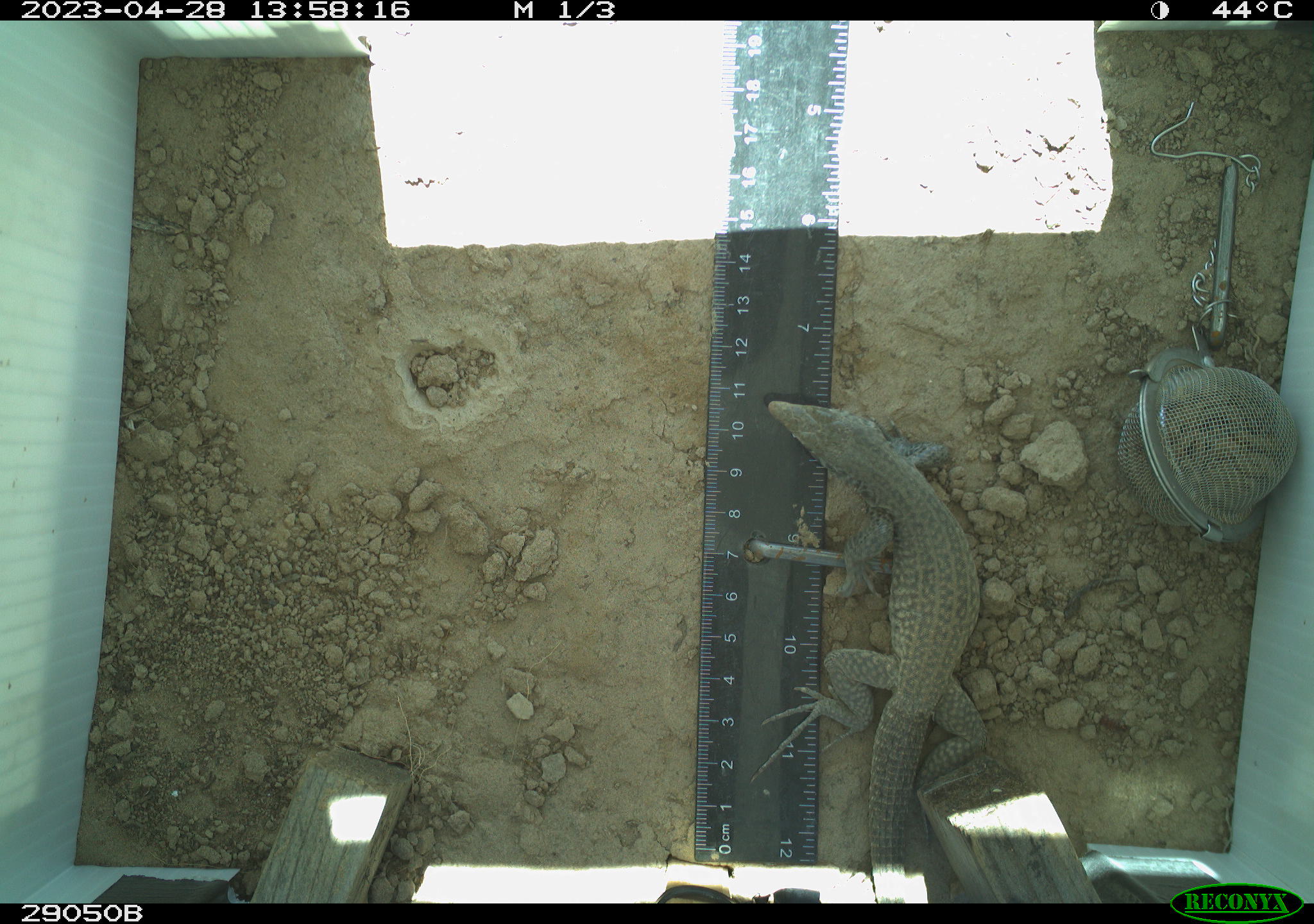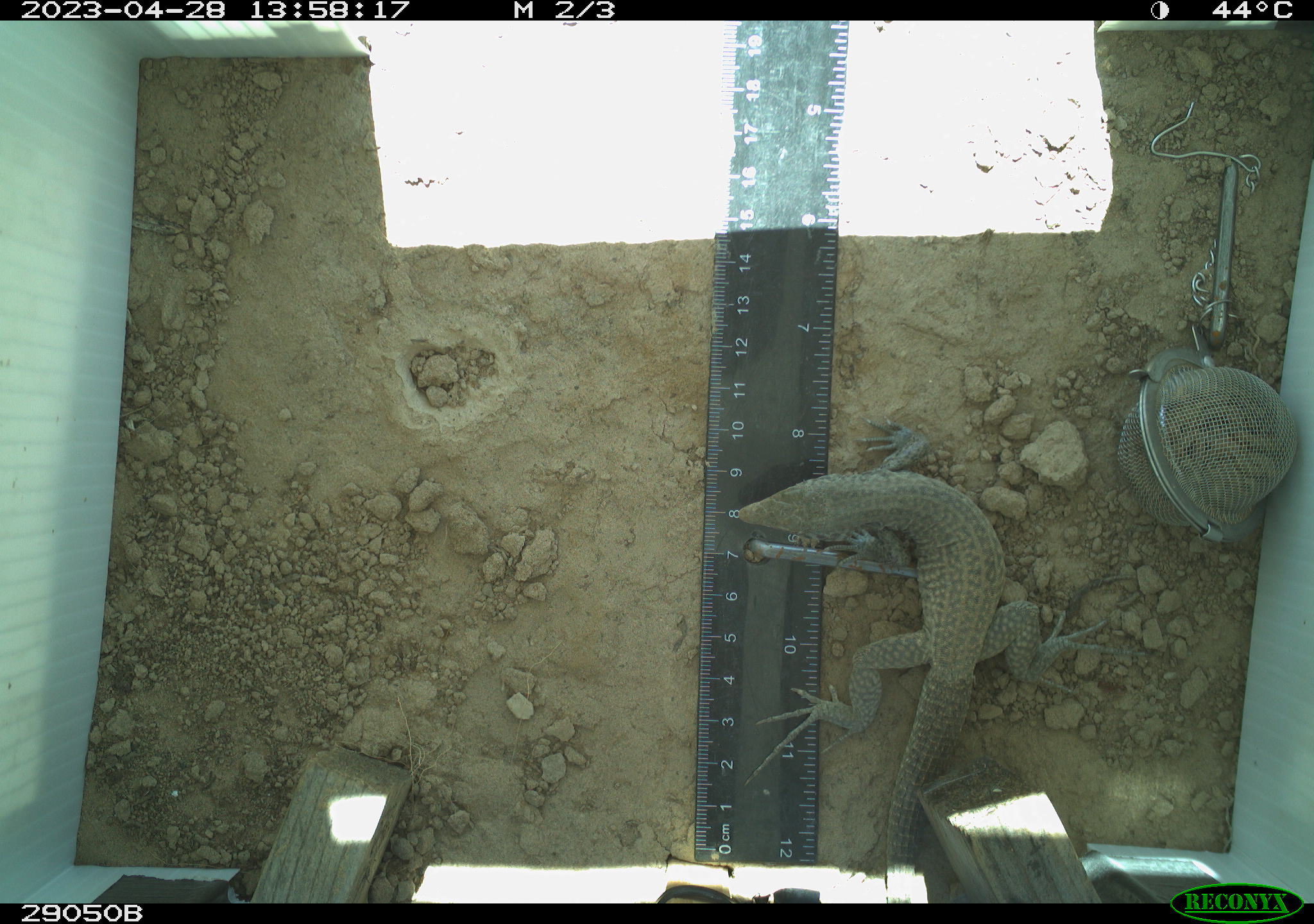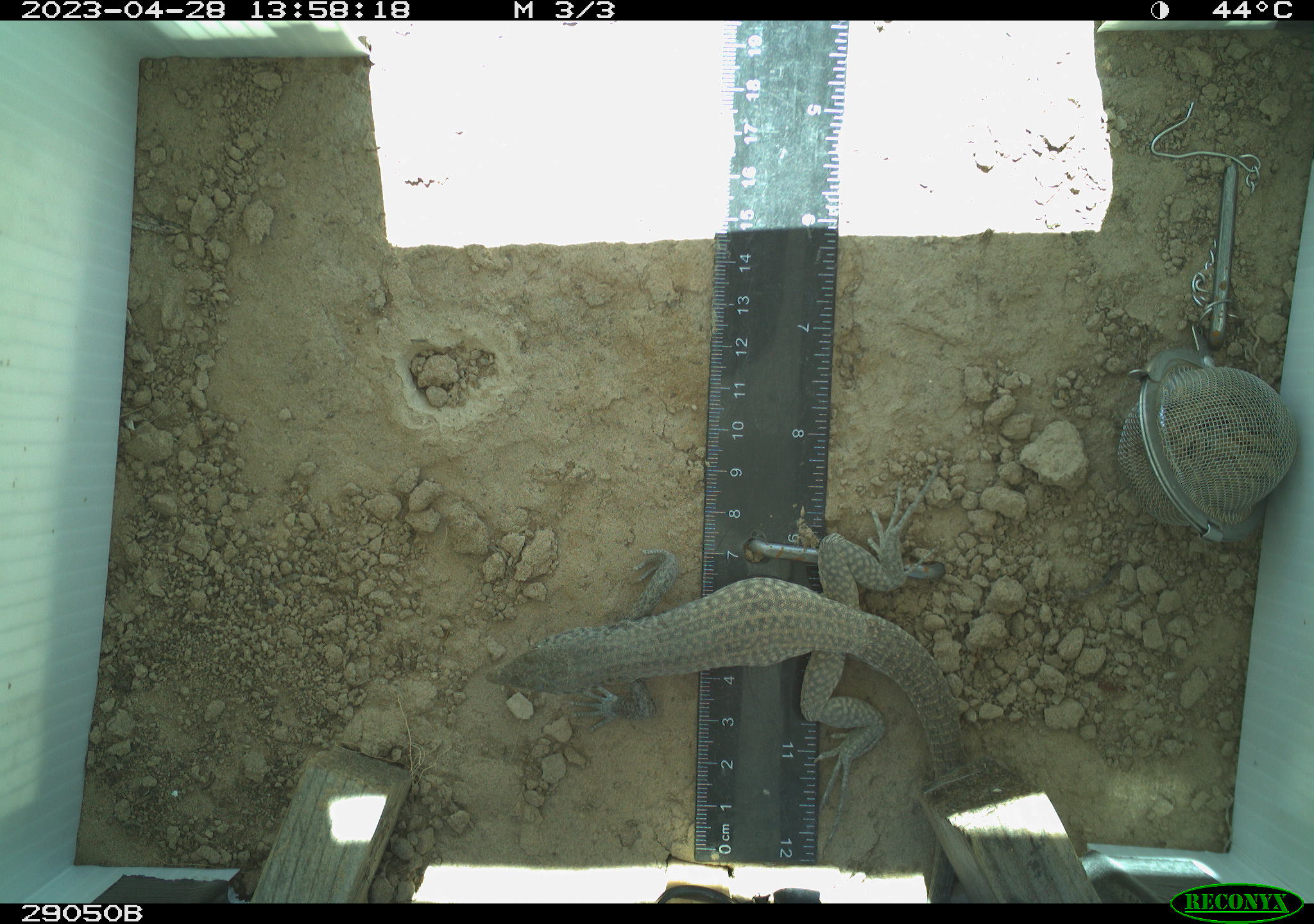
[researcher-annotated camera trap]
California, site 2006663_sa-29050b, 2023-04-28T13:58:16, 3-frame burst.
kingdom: Animalia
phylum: Chordata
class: Reptilia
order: Squamata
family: Teiidae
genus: Aspidoscelis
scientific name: Aspidoscelis tigris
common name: western whiptail